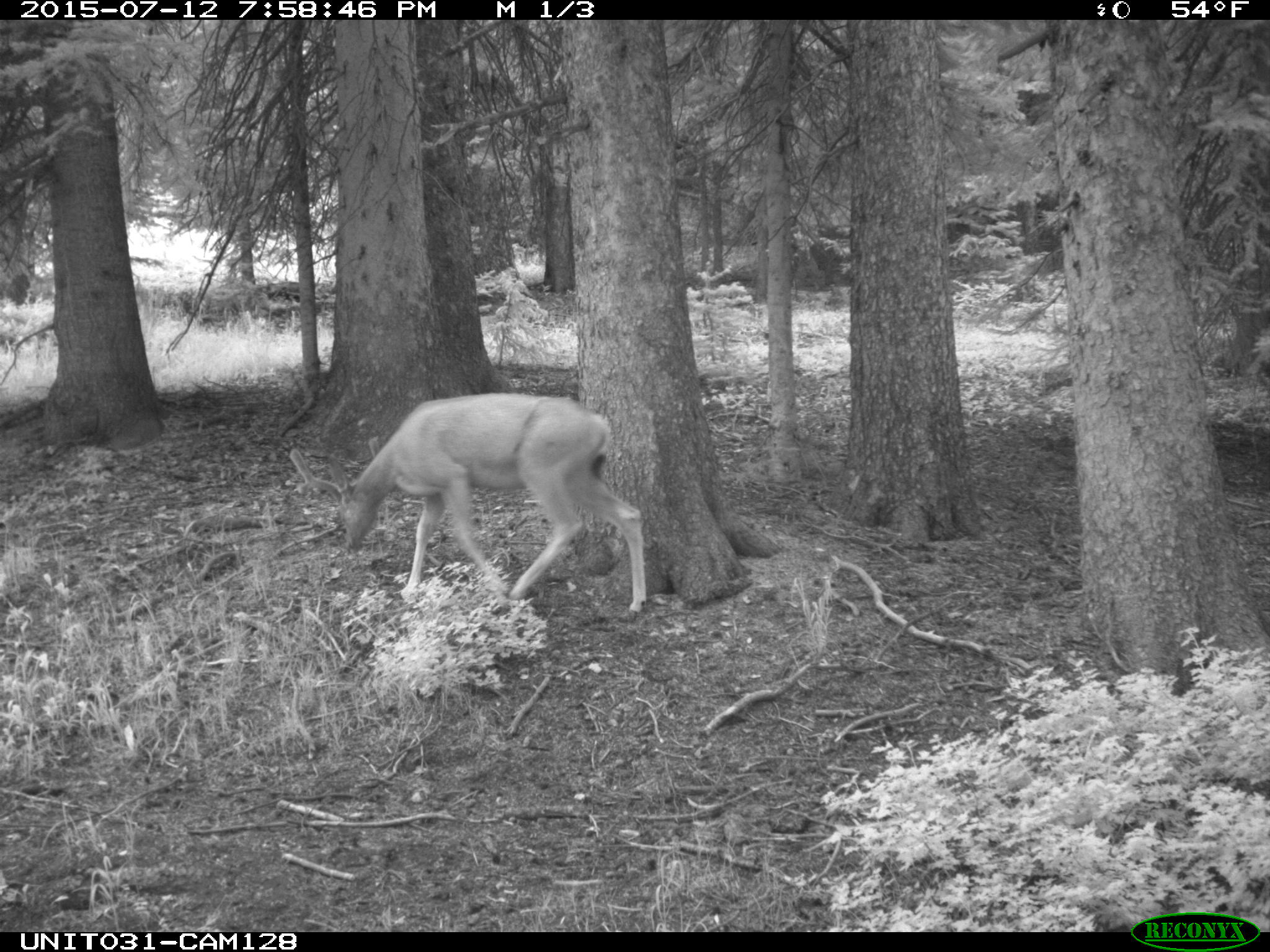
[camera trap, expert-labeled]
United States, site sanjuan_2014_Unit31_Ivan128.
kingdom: Animalia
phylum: Chordata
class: Mammalia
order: Artiodactyla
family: Cervidae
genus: Odocoileus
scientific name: Odocoileus hemionus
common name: mule deer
Odocoileus hemionus (mule deer).